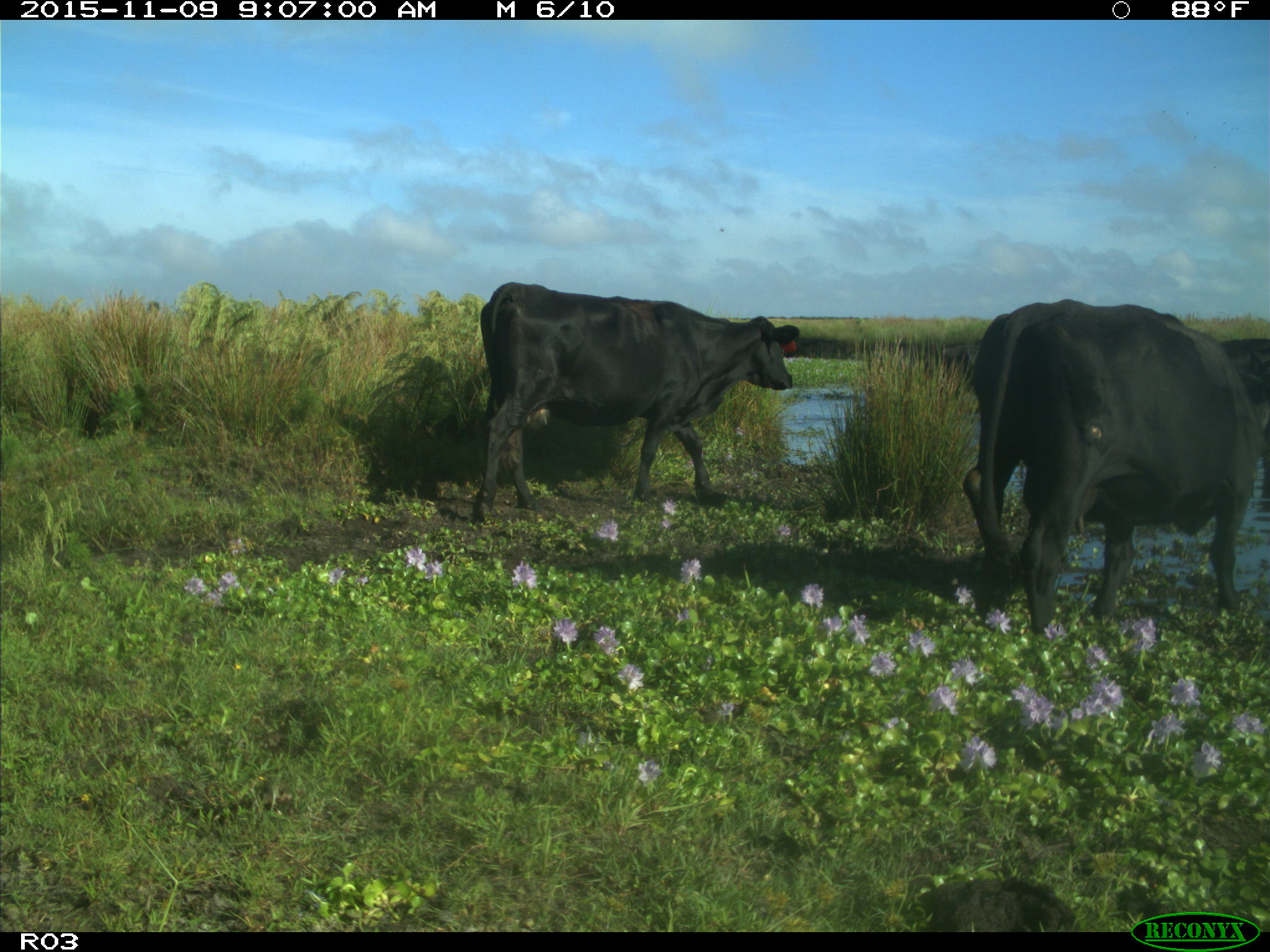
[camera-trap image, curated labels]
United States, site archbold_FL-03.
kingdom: Animalia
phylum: Chordata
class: Mammalia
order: Artiodactyla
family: Bovidae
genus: Bos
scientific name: Bos taurus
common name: domestic cow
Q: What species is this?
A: Bos taurus (domestic cow).